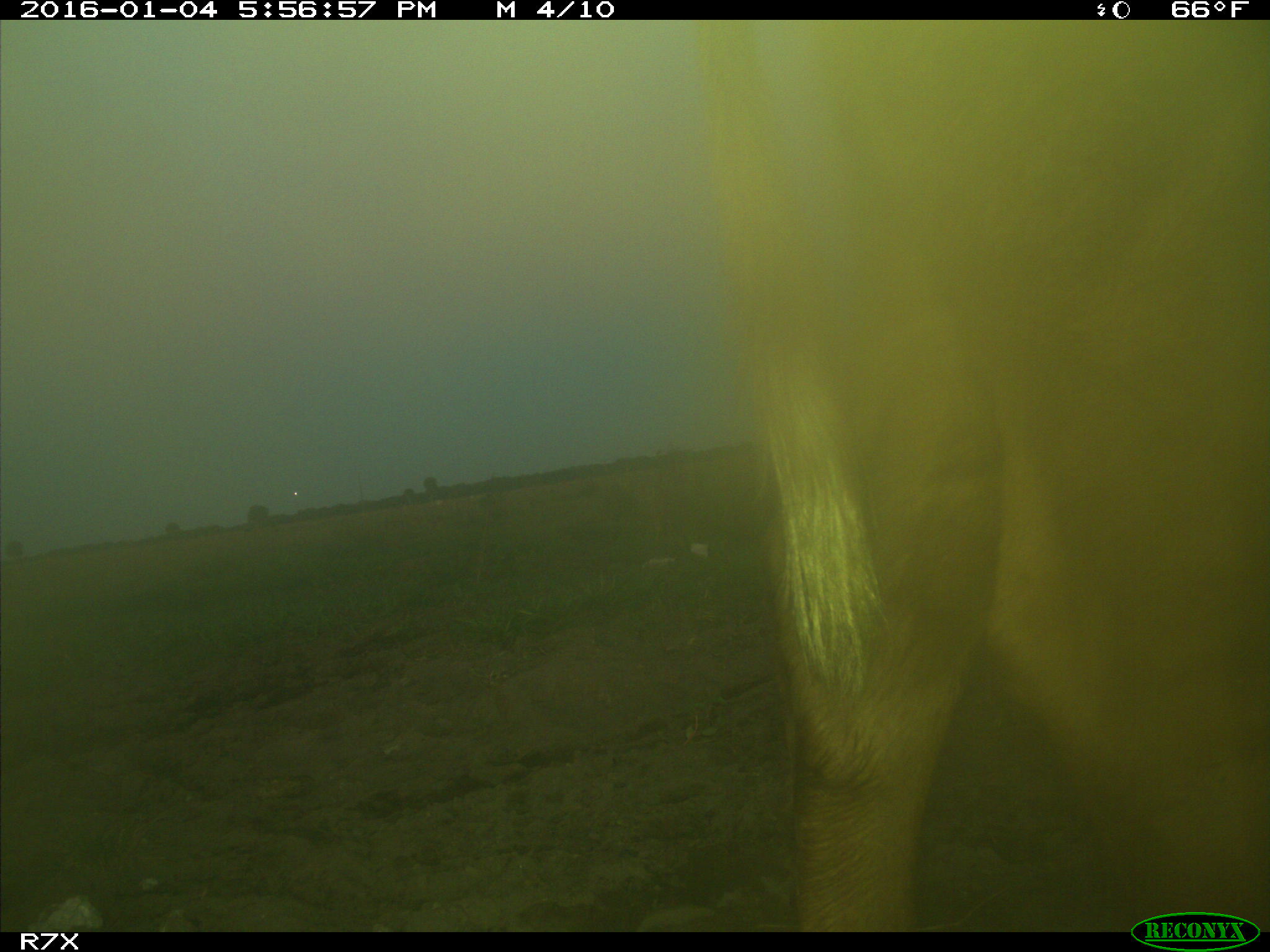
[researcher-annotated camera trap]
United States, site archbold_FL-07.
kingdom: Animalia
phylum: Chordata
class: Mammalia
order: Artiodactyla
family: Bovidae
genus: Bos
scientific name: Bos taurus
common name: domestic cow